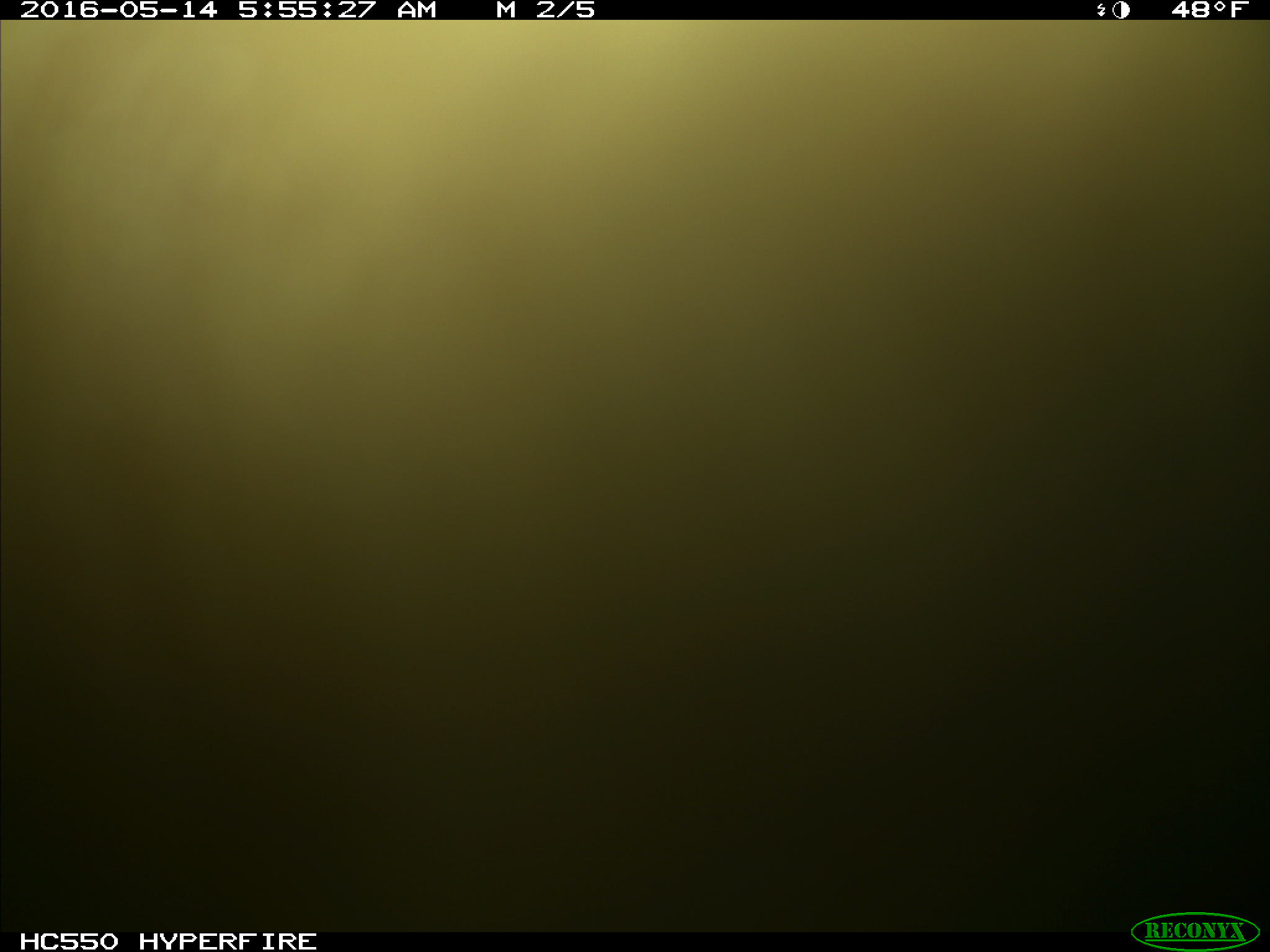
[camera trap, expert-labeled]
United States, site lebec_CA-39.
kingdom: Animalia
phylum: Chordata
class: Mammalia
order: Artiodactyla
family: Bovidae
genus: Bos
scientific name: Bos taurus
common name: domestic cow